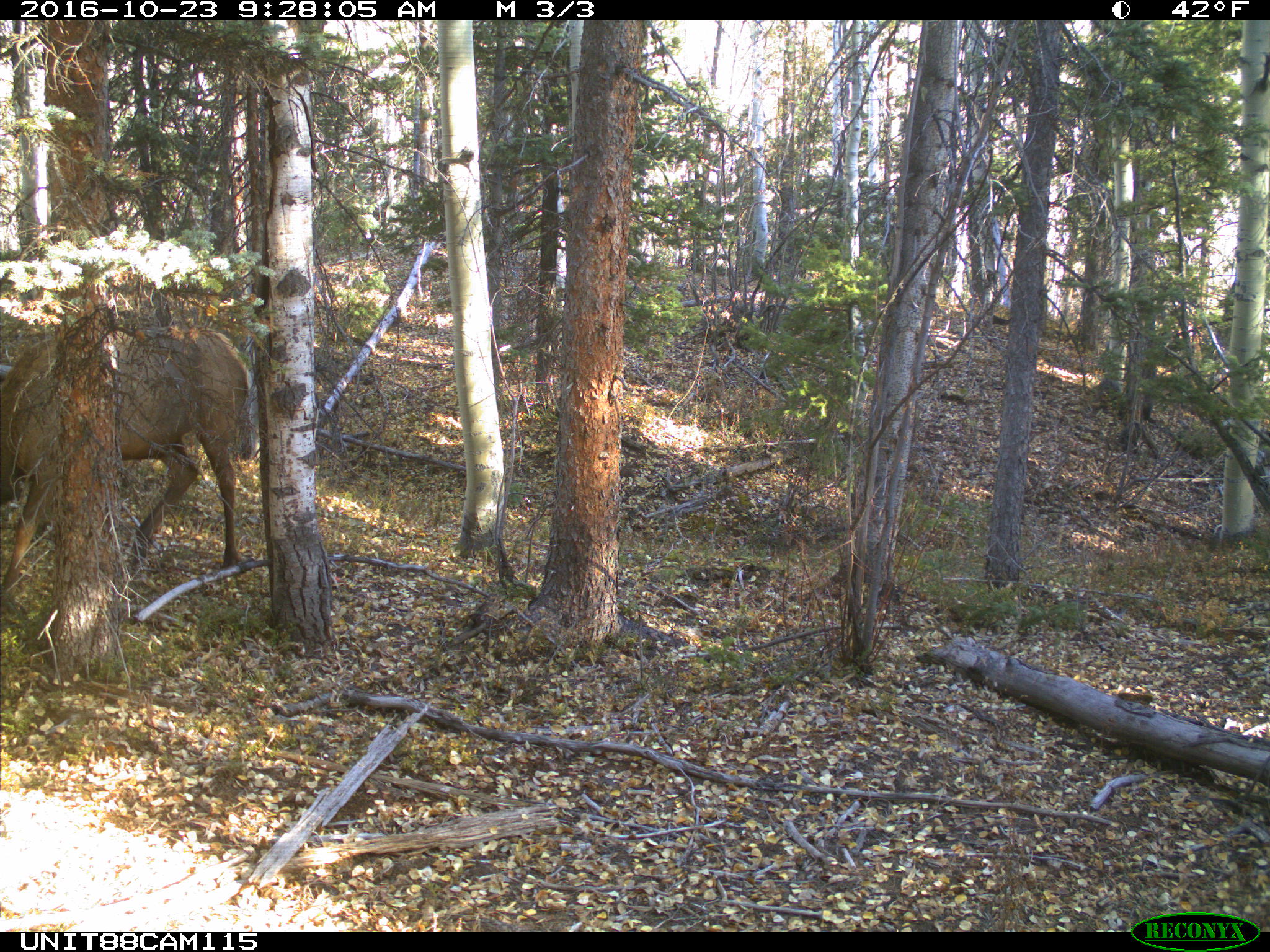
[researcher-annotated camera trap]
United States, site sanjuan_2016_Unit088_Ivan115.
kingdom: Animalia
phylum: Chordata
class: Mammalia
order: Artiodactyla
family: Cervidae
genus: Cervus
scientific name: Cervus elaphus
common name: red deer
Cervus elaphus (red deer).